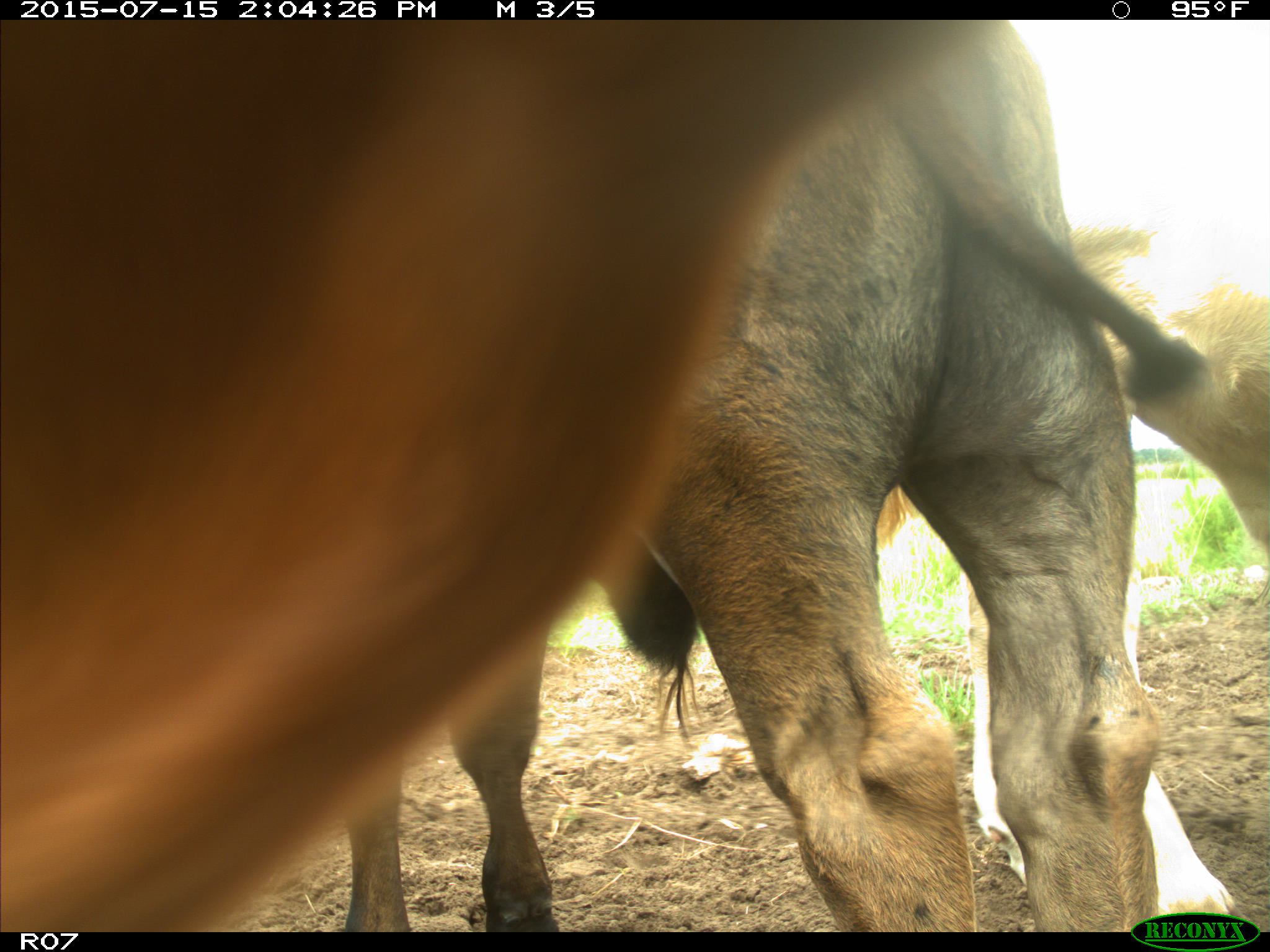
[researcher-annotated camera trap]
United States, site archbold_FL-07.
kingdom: Animalia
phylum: Chordata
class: Mammalia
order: Artiodactyla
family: Bovidae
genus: Bos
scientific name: Bos taurus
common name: domestic cow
Bos taurus (domestic cow).